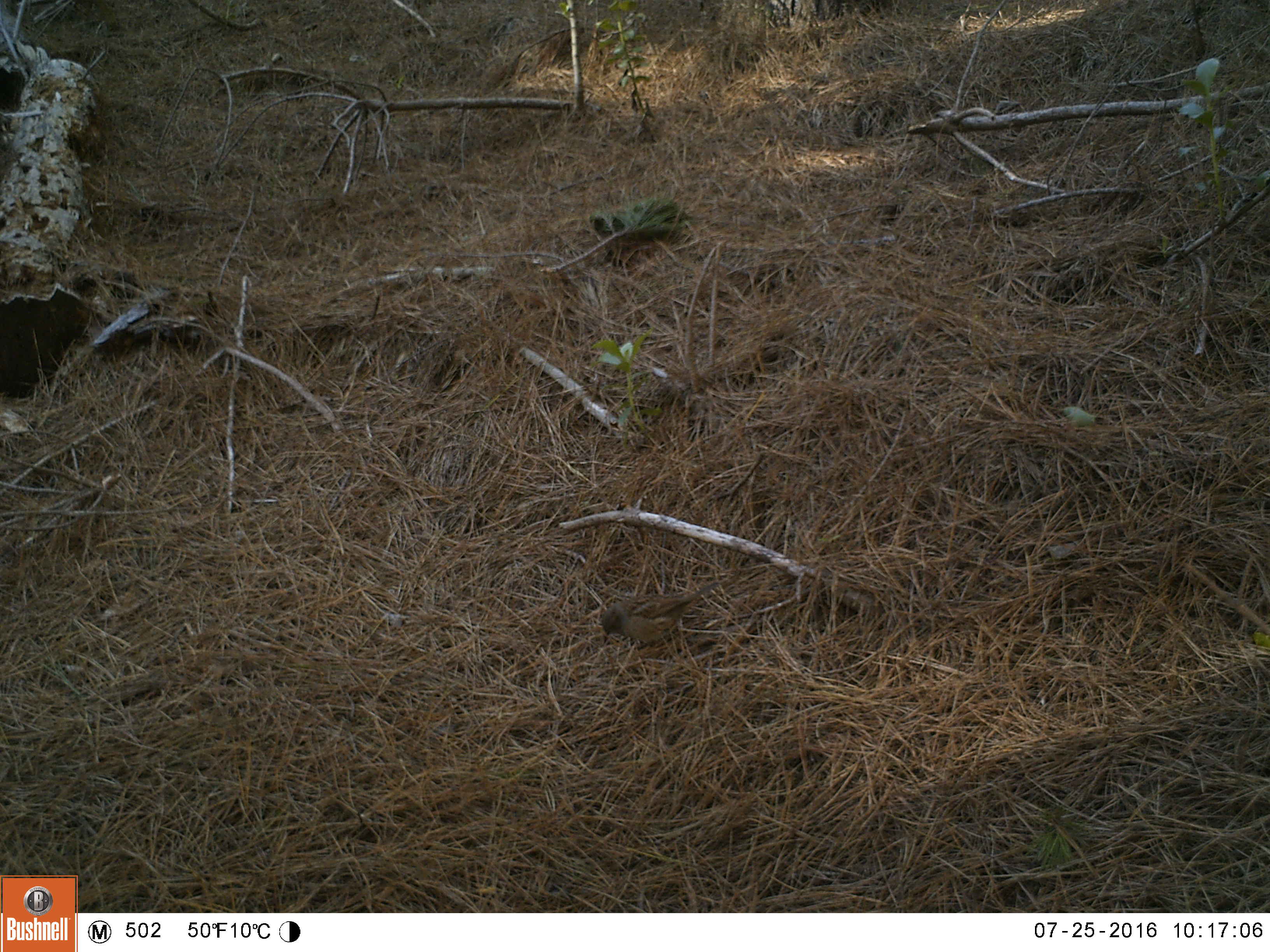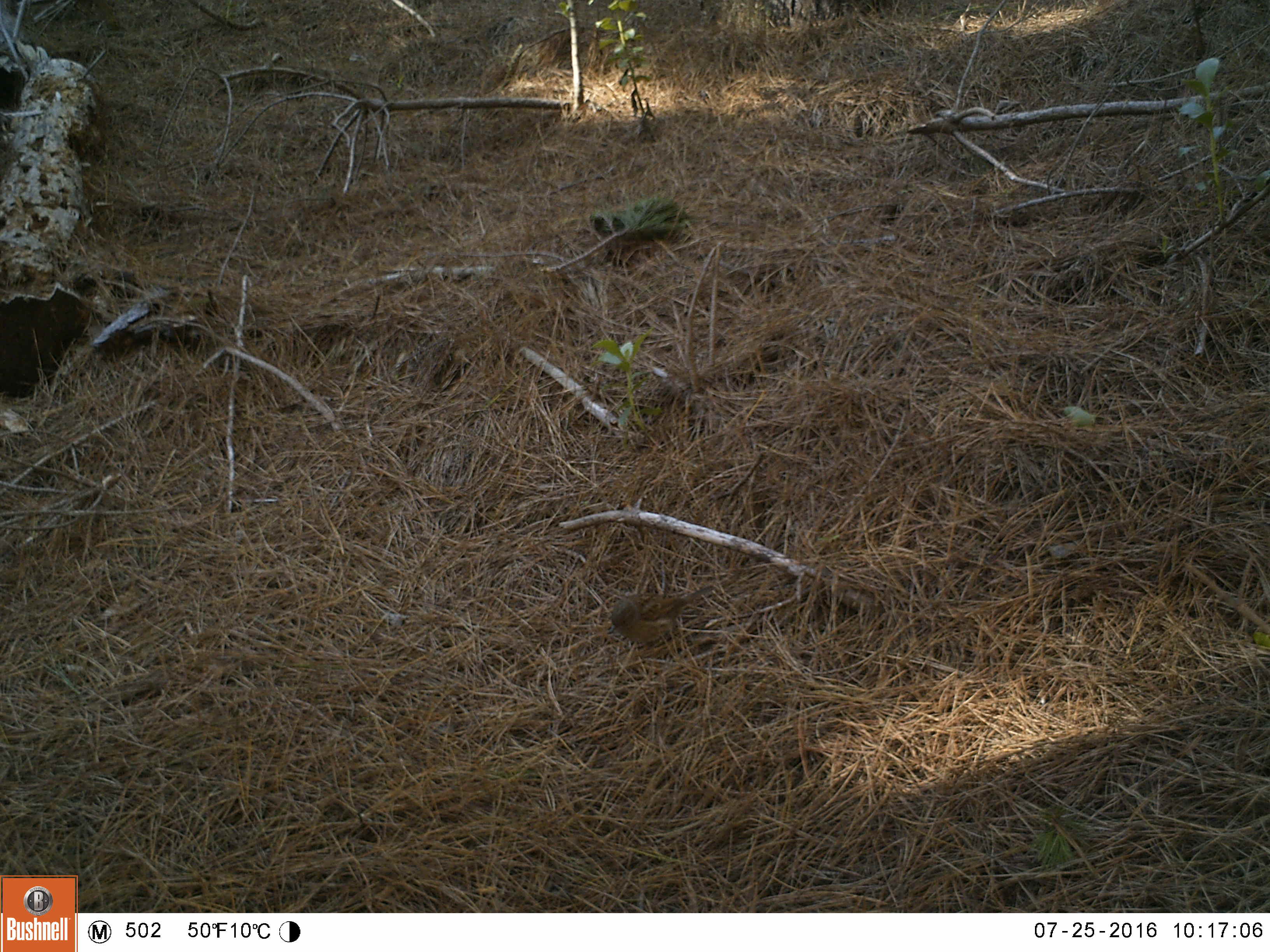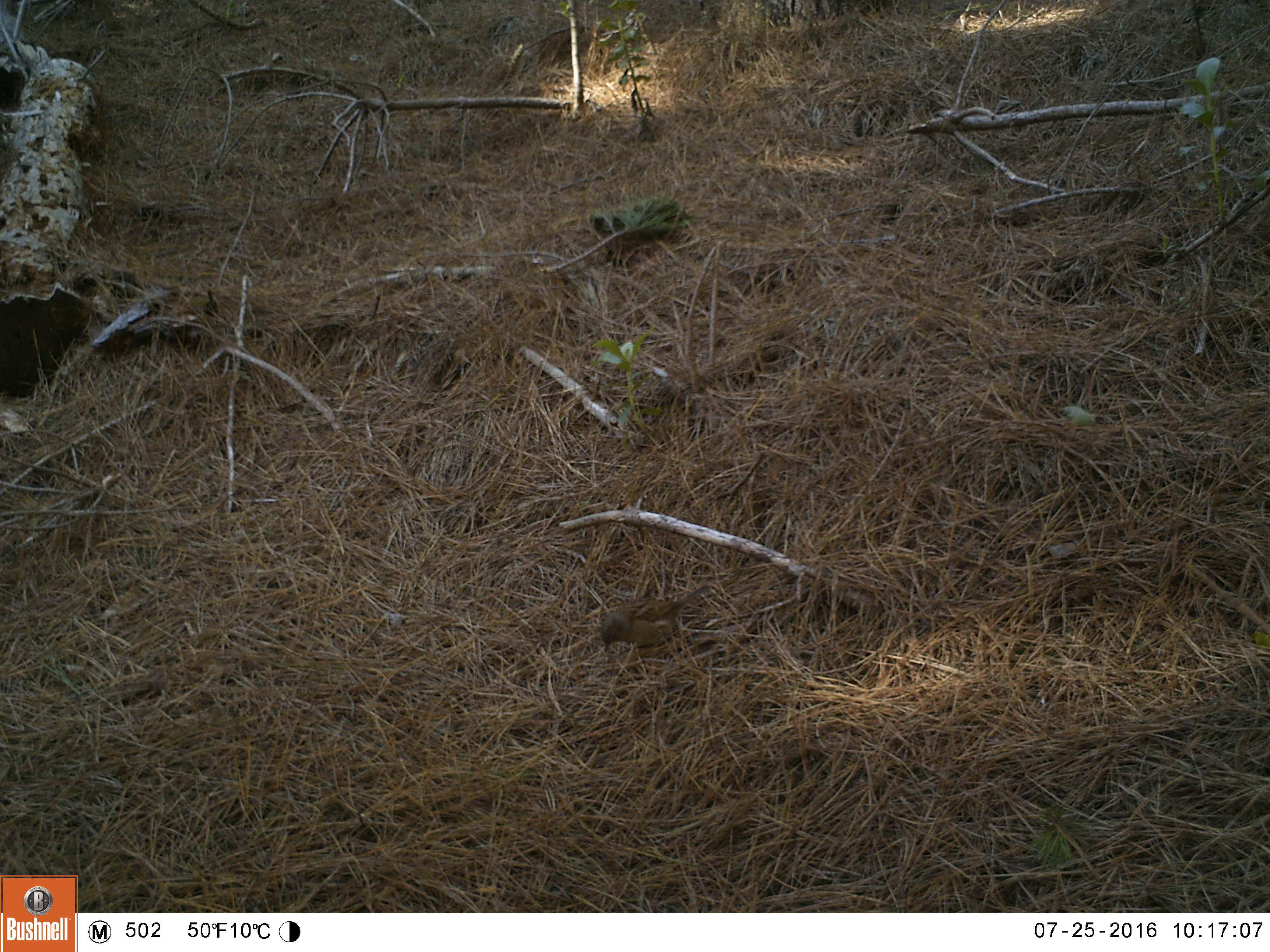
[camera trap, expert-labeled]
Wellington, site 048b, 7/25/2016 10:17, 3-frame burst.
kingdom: Animalia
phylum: Chordata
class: Aves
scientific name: Aves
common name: bird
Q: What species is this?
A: Bird (Aves).